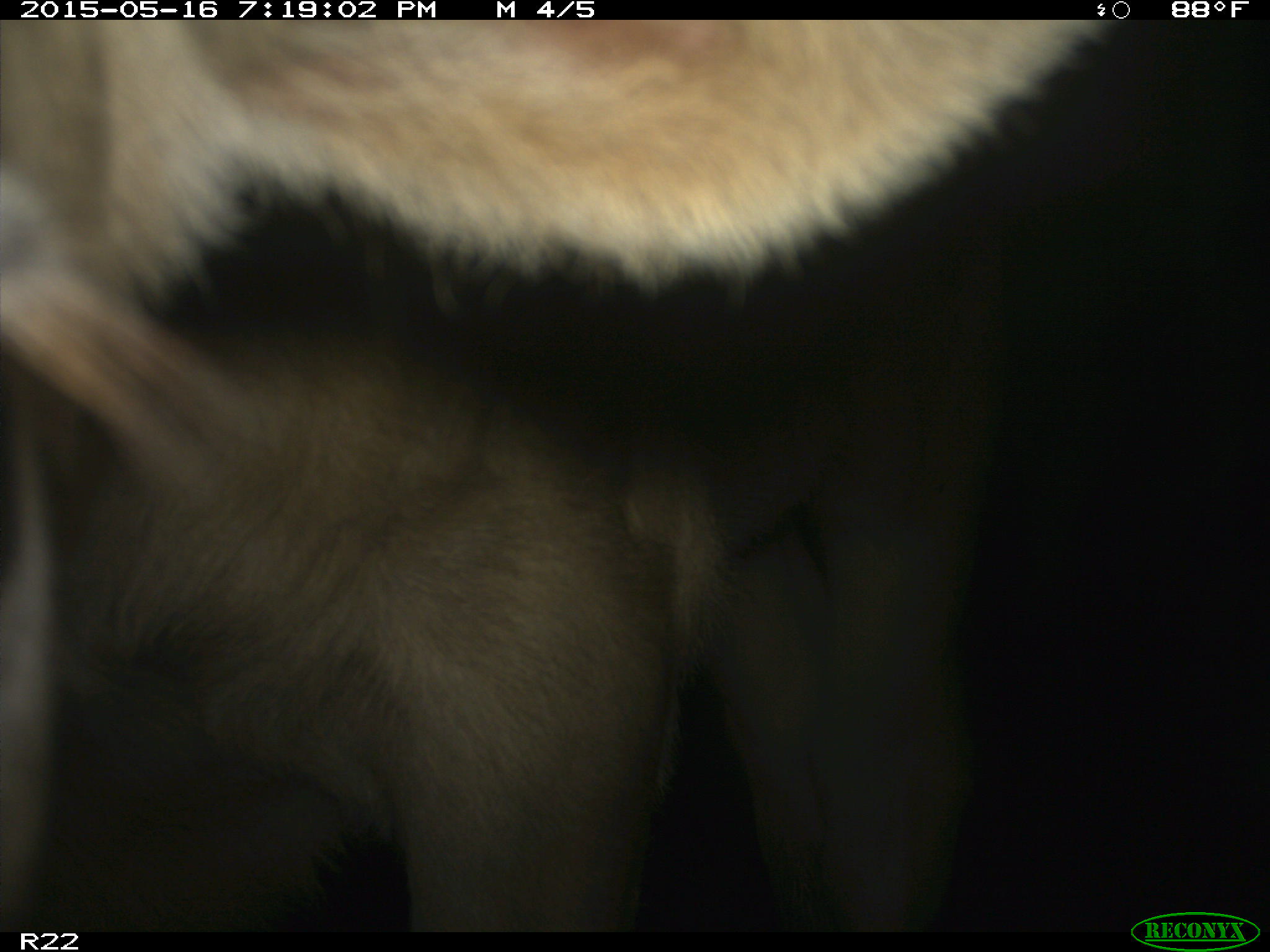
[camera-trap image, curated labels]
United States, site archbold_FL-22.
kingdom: Animalia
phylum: Chordata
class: Mammalia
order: Artiodactyla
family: Bovidae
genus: Bos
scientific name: Bos taurus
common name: domestic cow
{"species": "Bos taurus (domestic cow)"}